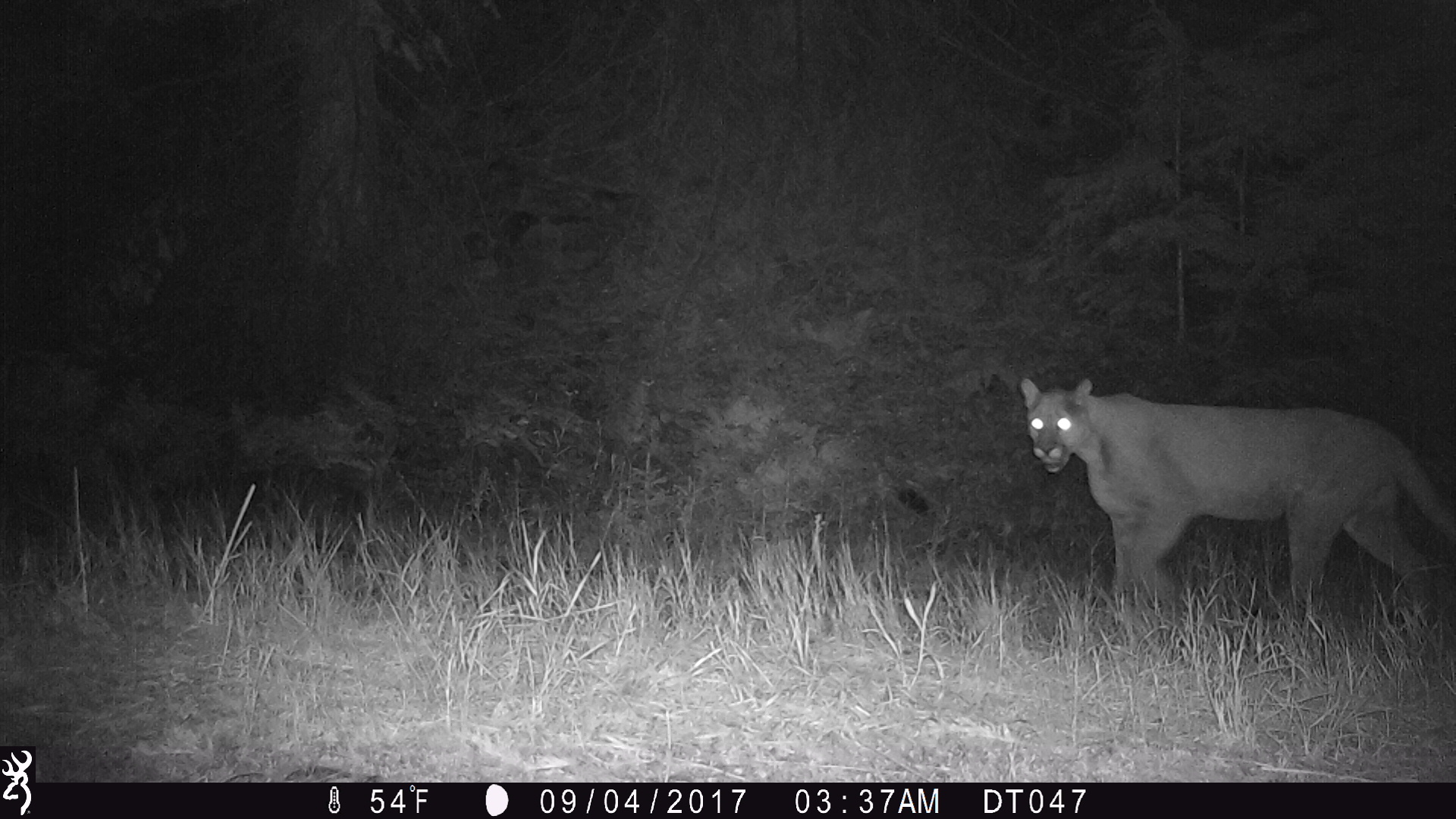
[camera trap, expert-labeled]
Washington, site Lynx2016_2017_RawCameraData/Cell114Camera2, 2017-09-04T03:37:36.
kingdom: Animalia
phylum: Chordata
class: Mammalia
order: Carnivora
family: Felidae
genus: Puma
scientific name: Puma concolor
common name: mountain lion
Puma concolor (mountain lion). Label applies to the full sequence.